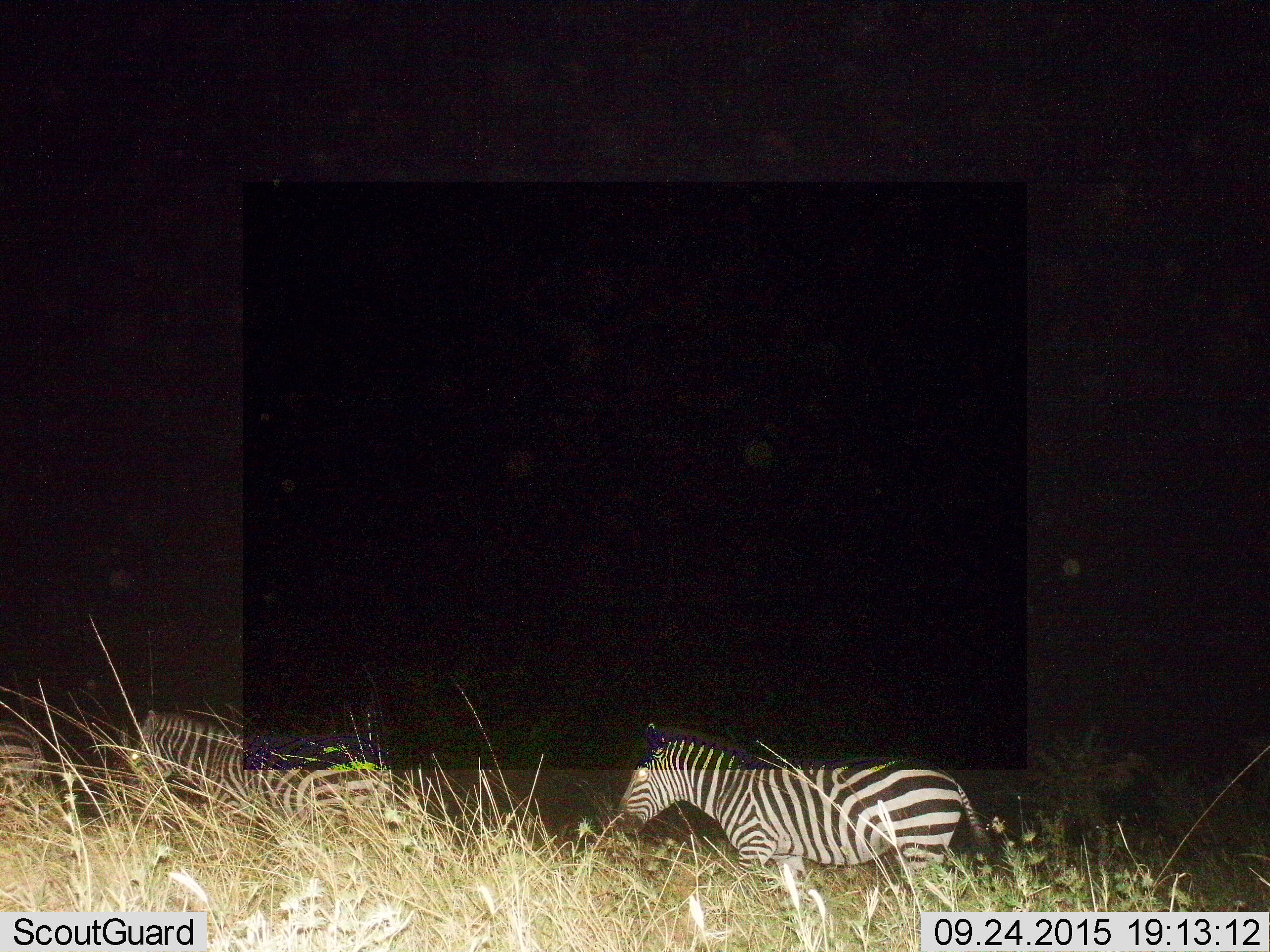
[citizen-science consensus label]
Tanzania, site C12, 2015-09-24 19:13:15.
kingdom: Animalia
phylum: Chordata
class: Mammalia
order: Perissodactyla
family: Equidae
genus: Equus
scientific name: Equus quagga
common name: plains zebra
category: zebra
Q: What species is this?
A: Zebra (plains zebra) (Equus quagga).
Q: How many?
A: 2.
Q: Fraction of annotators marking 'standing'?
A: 16%.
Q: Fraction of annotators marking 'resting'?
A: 0%.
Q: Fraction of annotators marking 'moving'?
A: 84%.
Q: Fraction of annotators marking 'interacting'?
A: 5%.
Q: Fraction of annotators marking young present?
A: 0%.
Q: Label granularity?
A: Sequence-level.